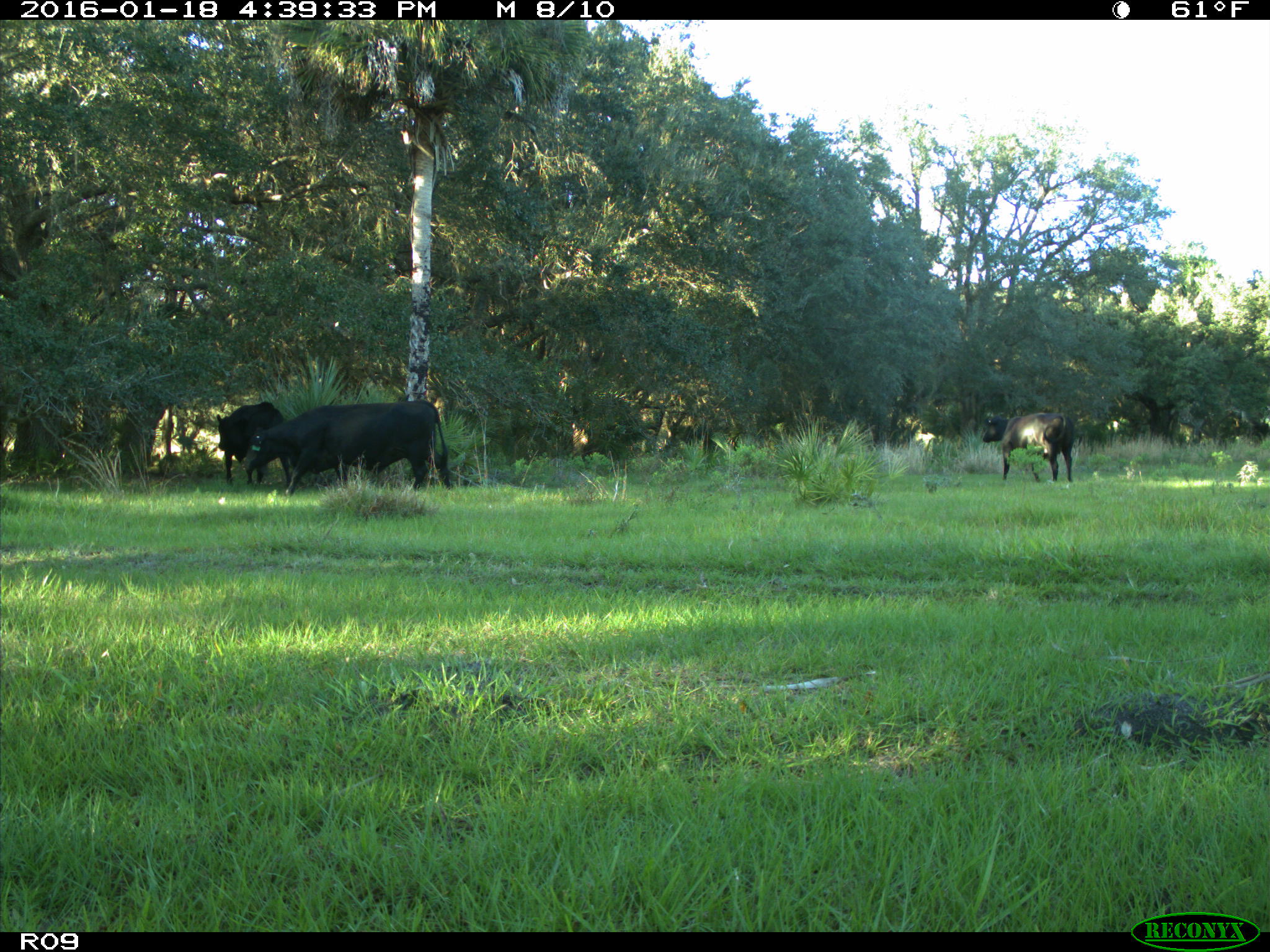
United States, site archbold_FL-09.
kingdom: Animalia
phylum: Chordata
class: Mammalia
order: Artiodactyla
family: Bovidae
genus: Bos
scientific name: Bos taurus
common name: domestic cow